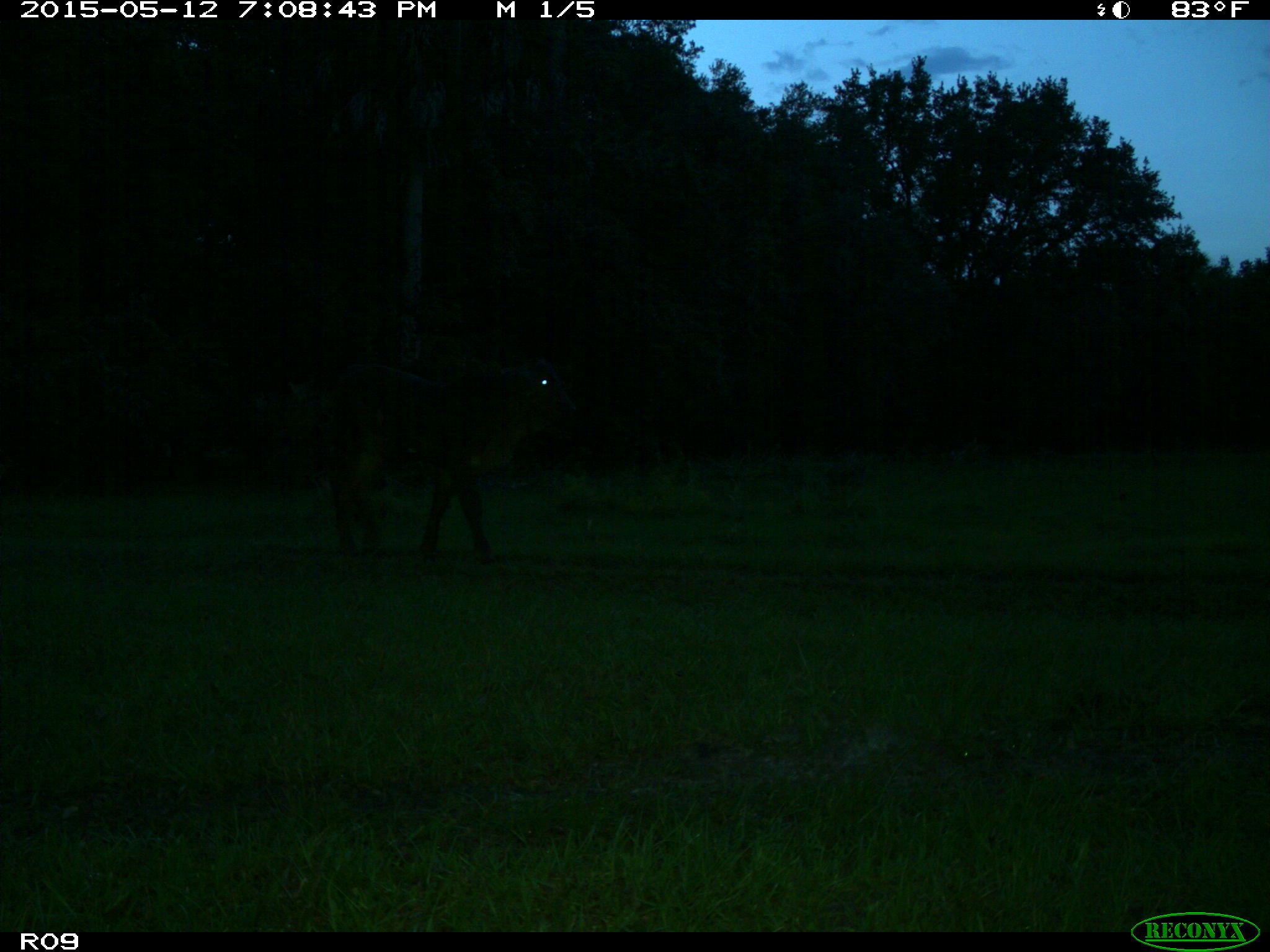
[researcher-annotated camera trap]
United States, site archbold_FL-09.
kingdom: Animalia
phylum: Chordata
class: Mammalia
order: Artiodactyla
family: Bovidae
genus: Bos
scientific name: Bos taurus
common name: domestic cow